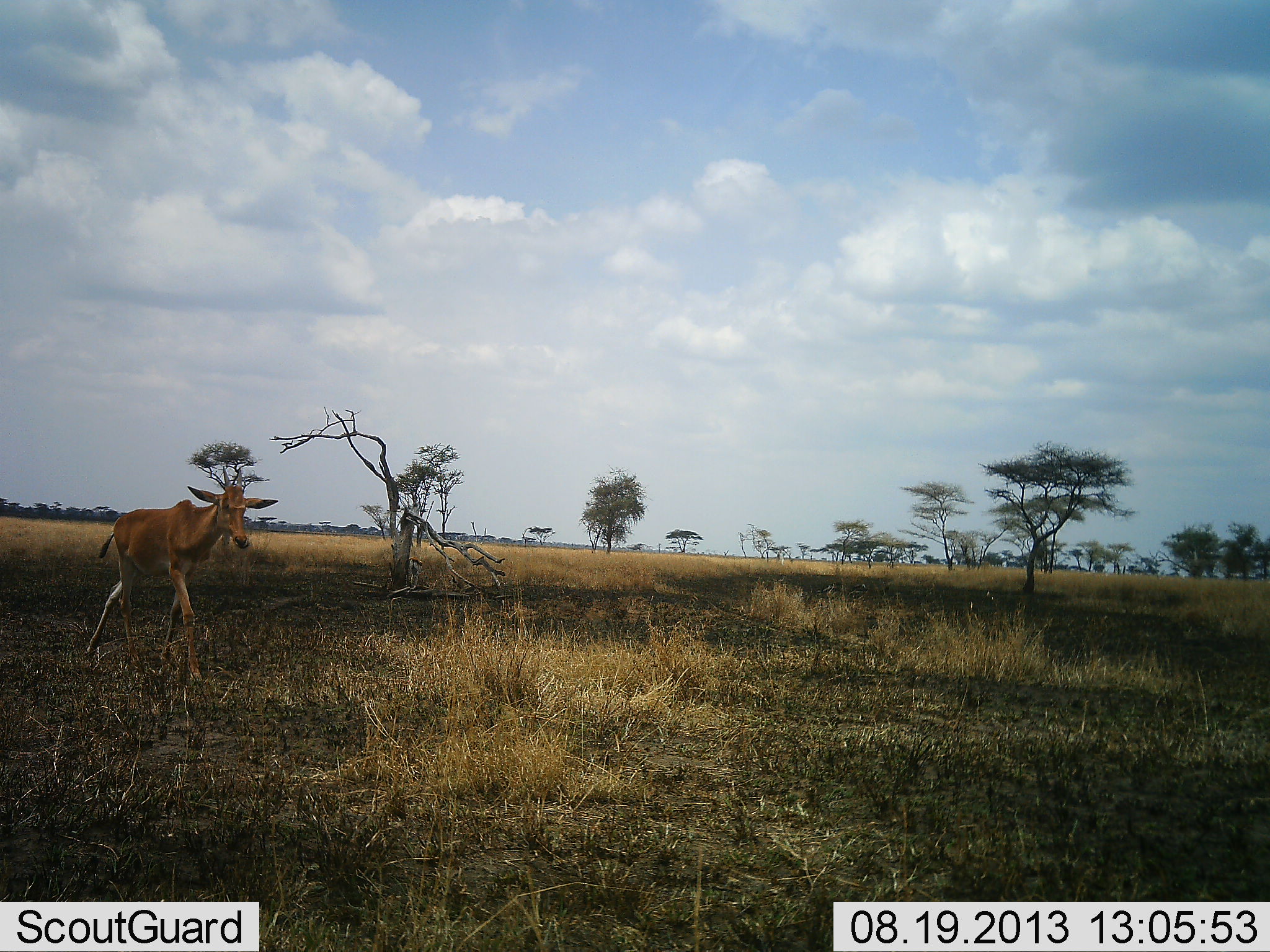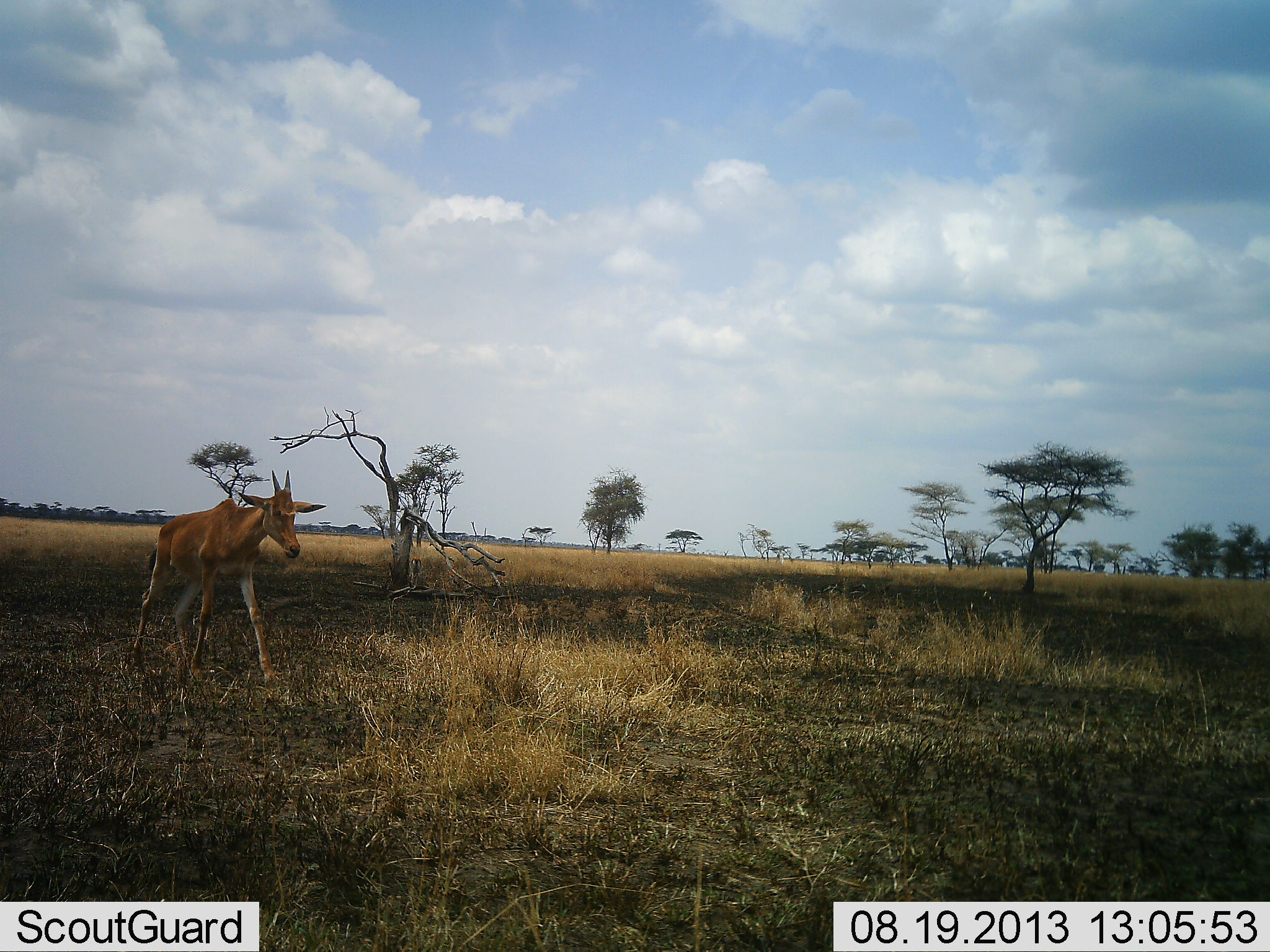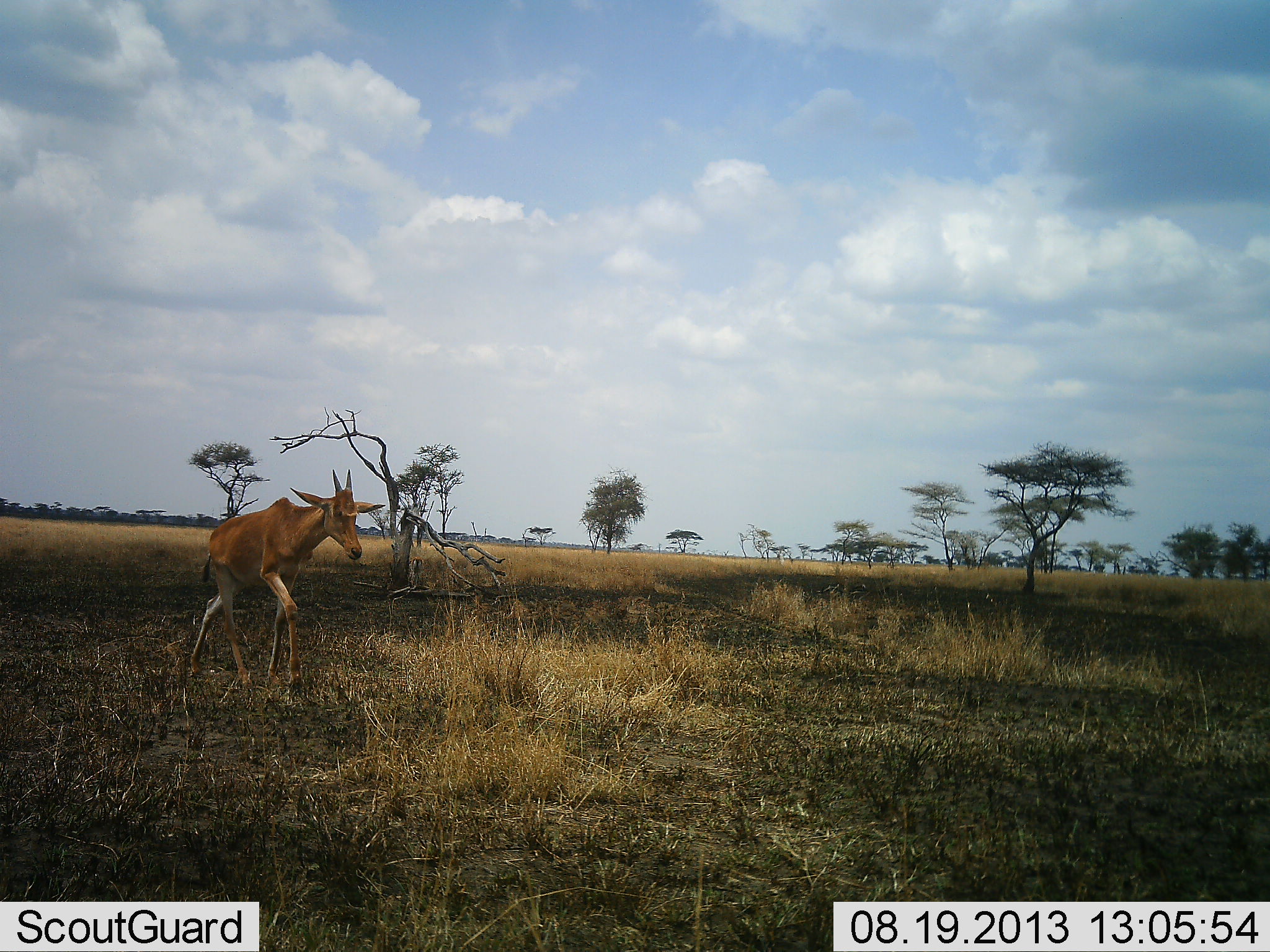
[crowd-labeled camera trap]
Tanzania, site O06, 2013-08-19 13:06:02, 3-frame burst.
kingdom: Animalia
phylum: Chordata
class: Mammalia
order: Artiodactyla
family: Bovidae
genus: Alcelaphus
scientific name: Alcelaphus buselaphus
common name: hartebeest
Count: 1.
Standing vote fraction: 10%.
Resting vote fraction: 0%.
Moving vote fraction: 100%.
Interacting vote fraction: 0%.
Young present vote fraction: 30%.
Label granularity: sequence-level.